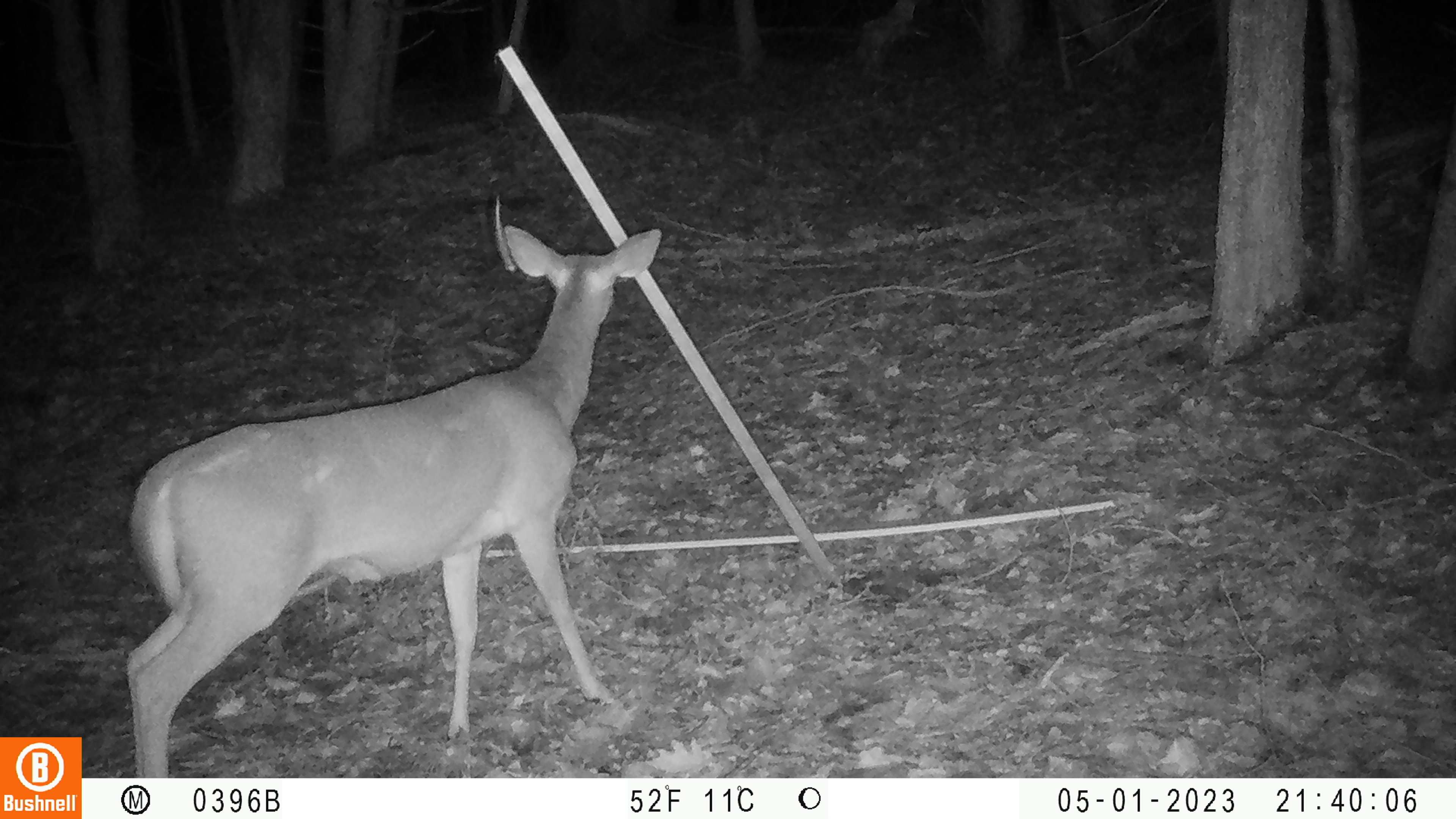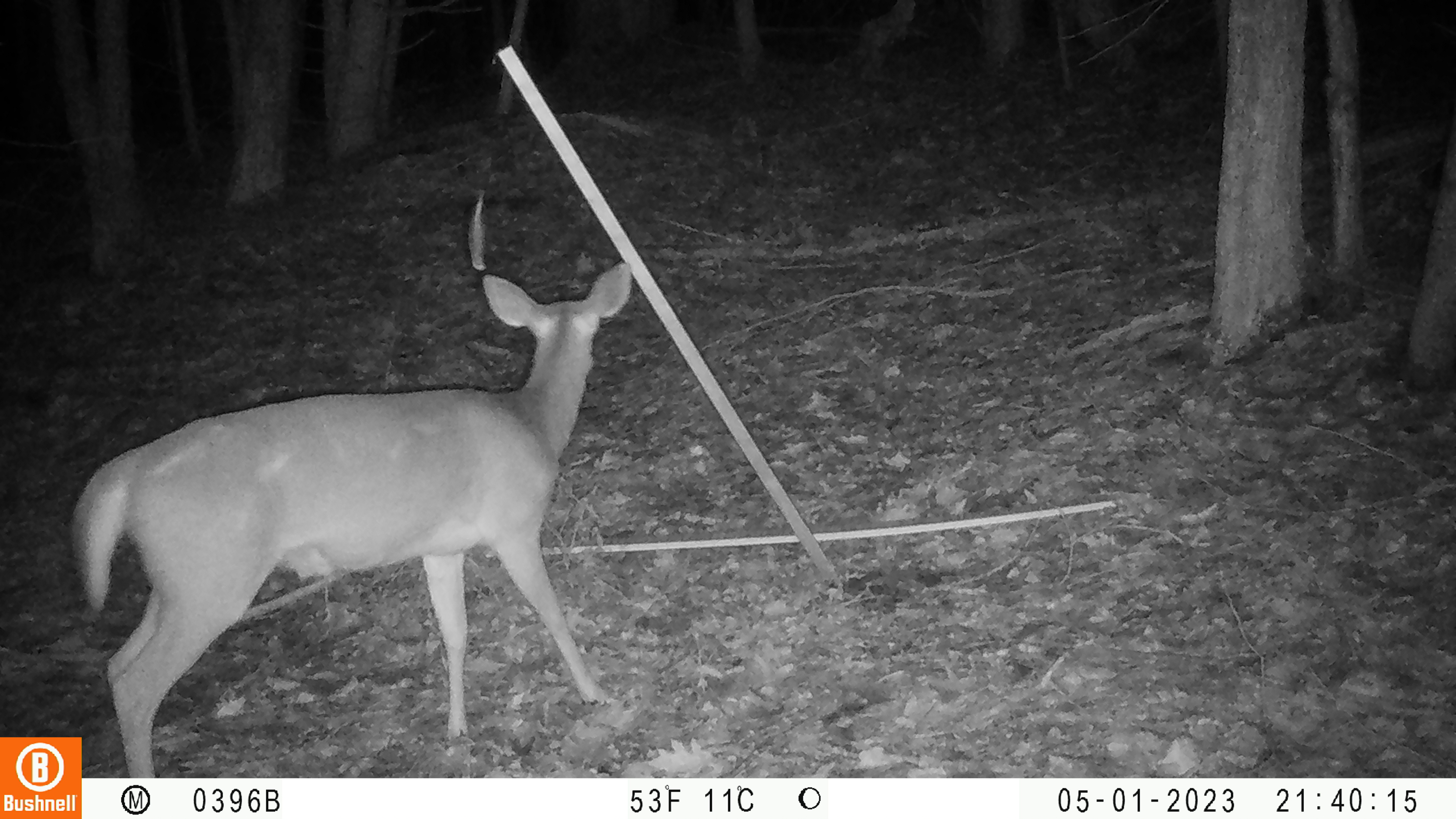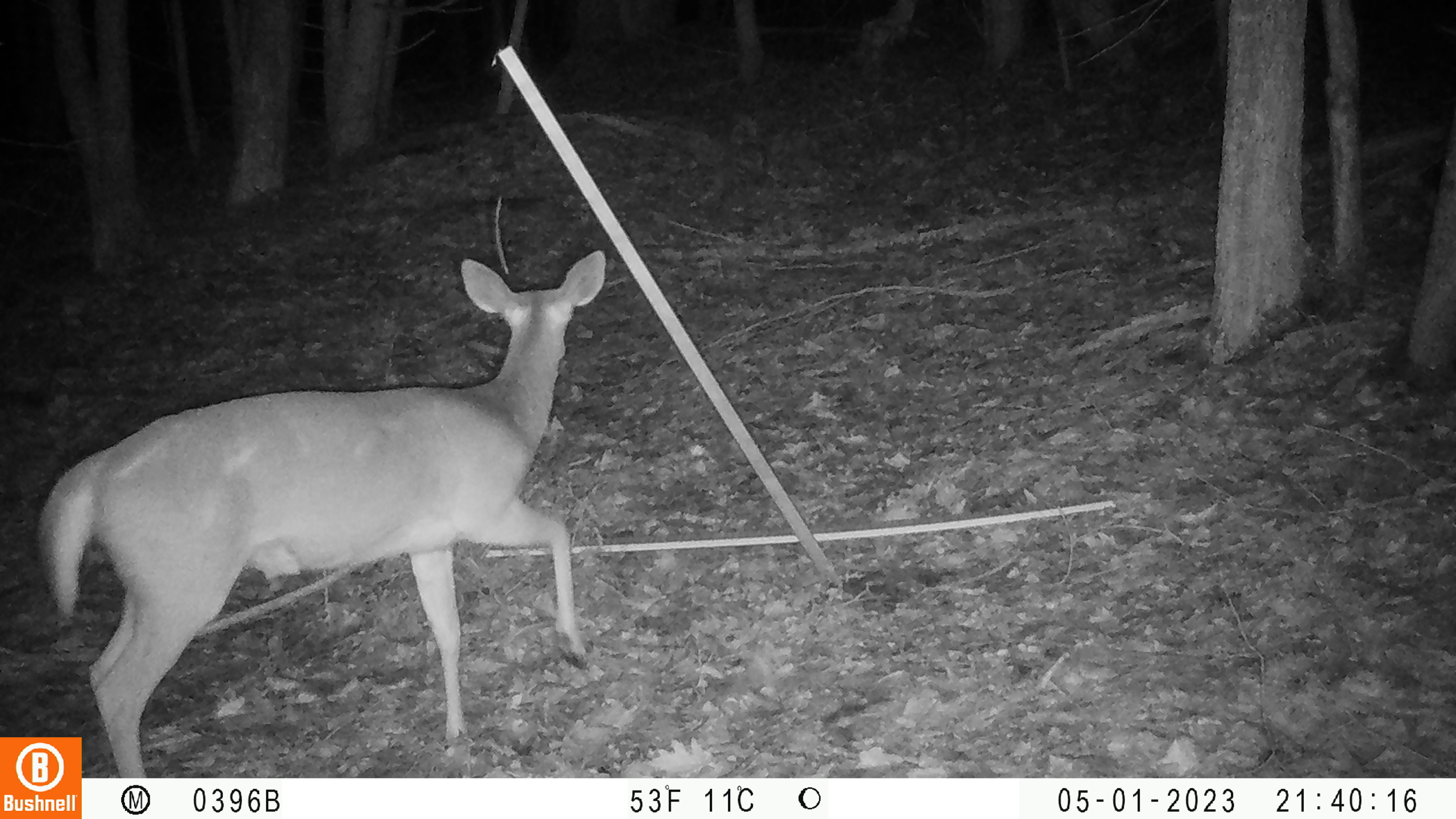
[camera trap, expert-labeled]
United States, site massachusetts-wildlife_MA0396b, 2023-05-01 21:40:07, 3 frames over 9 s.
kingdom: Animalia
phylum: Chordata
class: Mammalia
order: Artiodactyla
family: Cervidae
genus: Odocoileus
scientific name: Odocoileus virginianus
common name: white-tailed deer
White-tailed deer (Odocoileus virginianus).